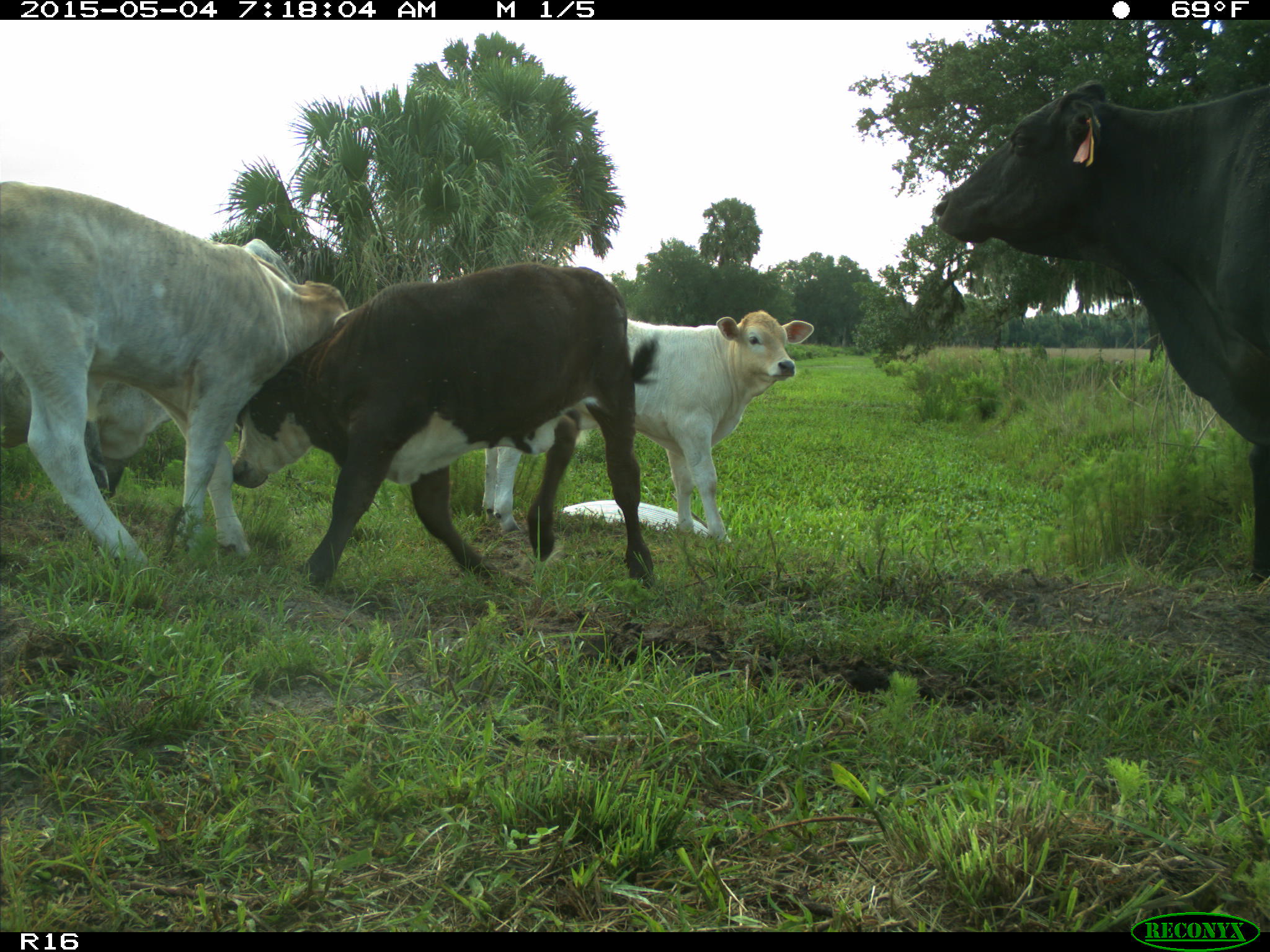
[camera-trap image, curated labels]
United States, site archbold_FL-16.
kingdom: Animalia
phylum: Chordata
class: Mammalia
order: Artiodactyla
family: Bovidae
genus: Bos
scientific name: Bos taurus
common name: domestic cow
Bos taurus (domestic cow).